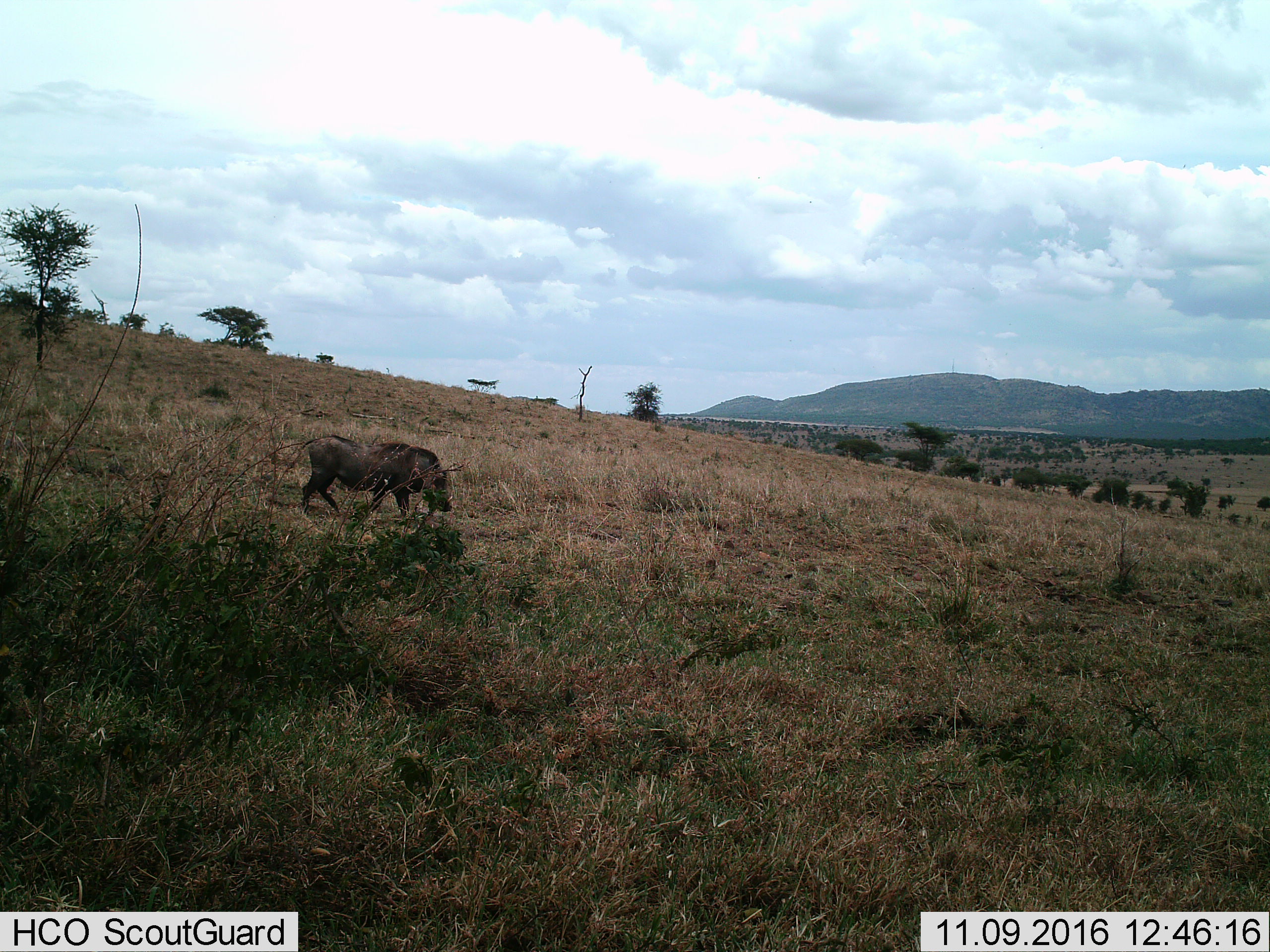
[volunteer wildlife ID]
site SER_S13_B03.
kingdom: Animalia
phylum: Chordata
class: Mammalia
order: Artiodactyla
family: Suidae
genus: Phacochoerus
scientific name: Phacochoerus africanus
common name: warthog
Warthog (Phacochoerus africanus), count 1. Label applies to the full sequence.